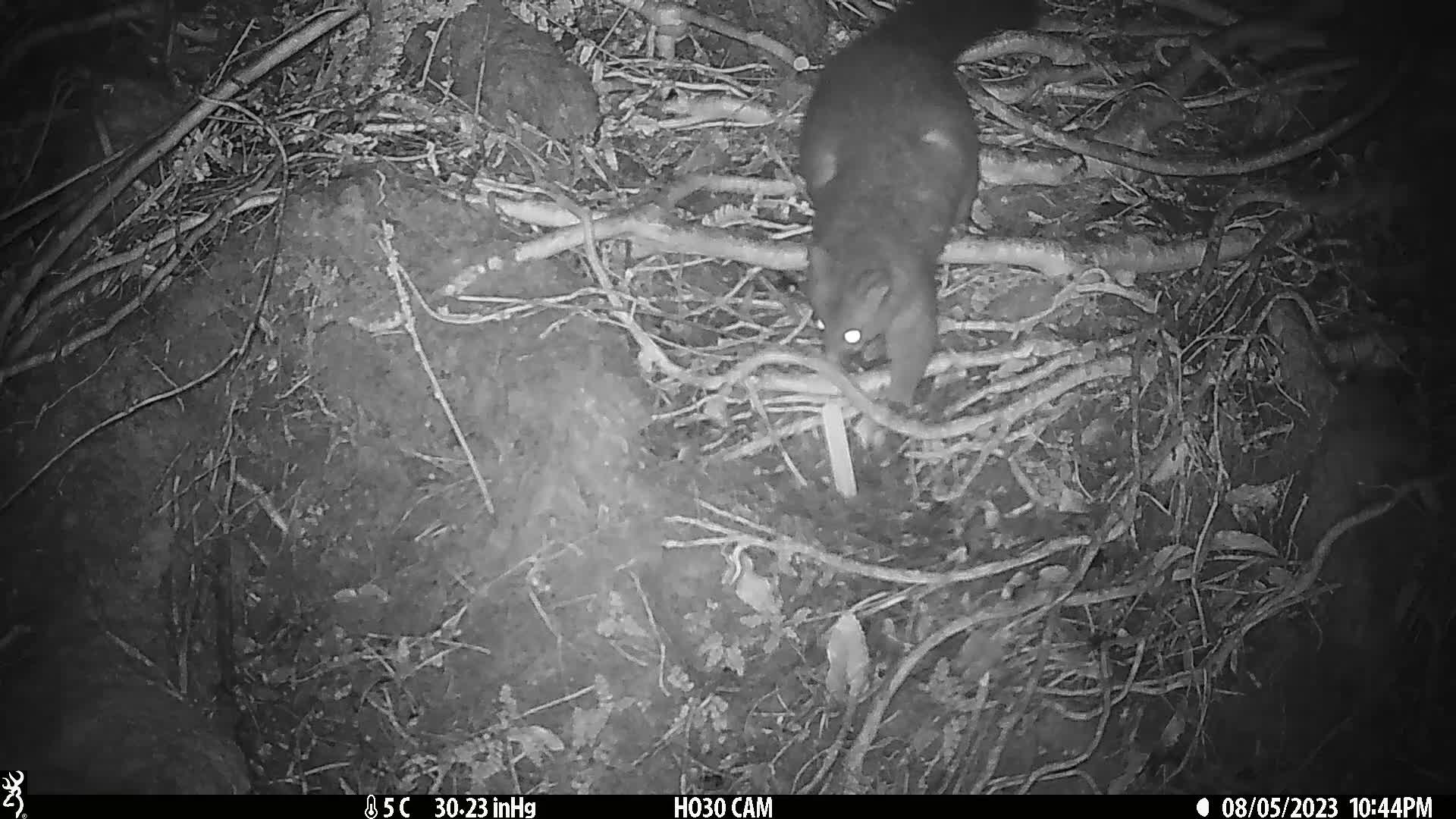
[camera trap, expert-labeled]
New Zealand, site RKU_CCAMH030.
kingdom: Animalia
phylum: Chordata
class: Mammalia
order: Diprotodontia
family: Phalangeridae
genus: Trichosurus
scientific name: Trichosurus vulpecula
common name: common brushtail possum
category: possum